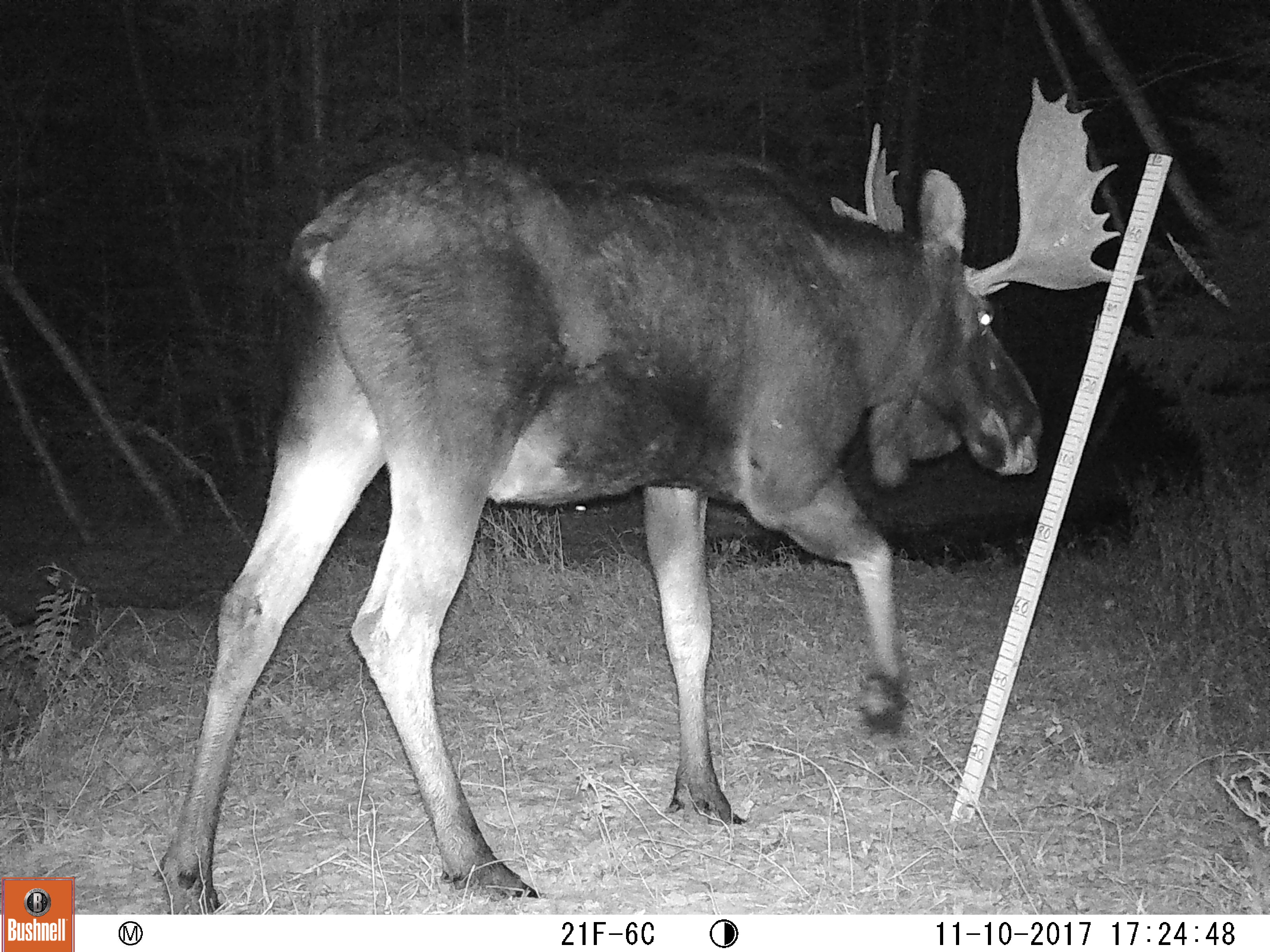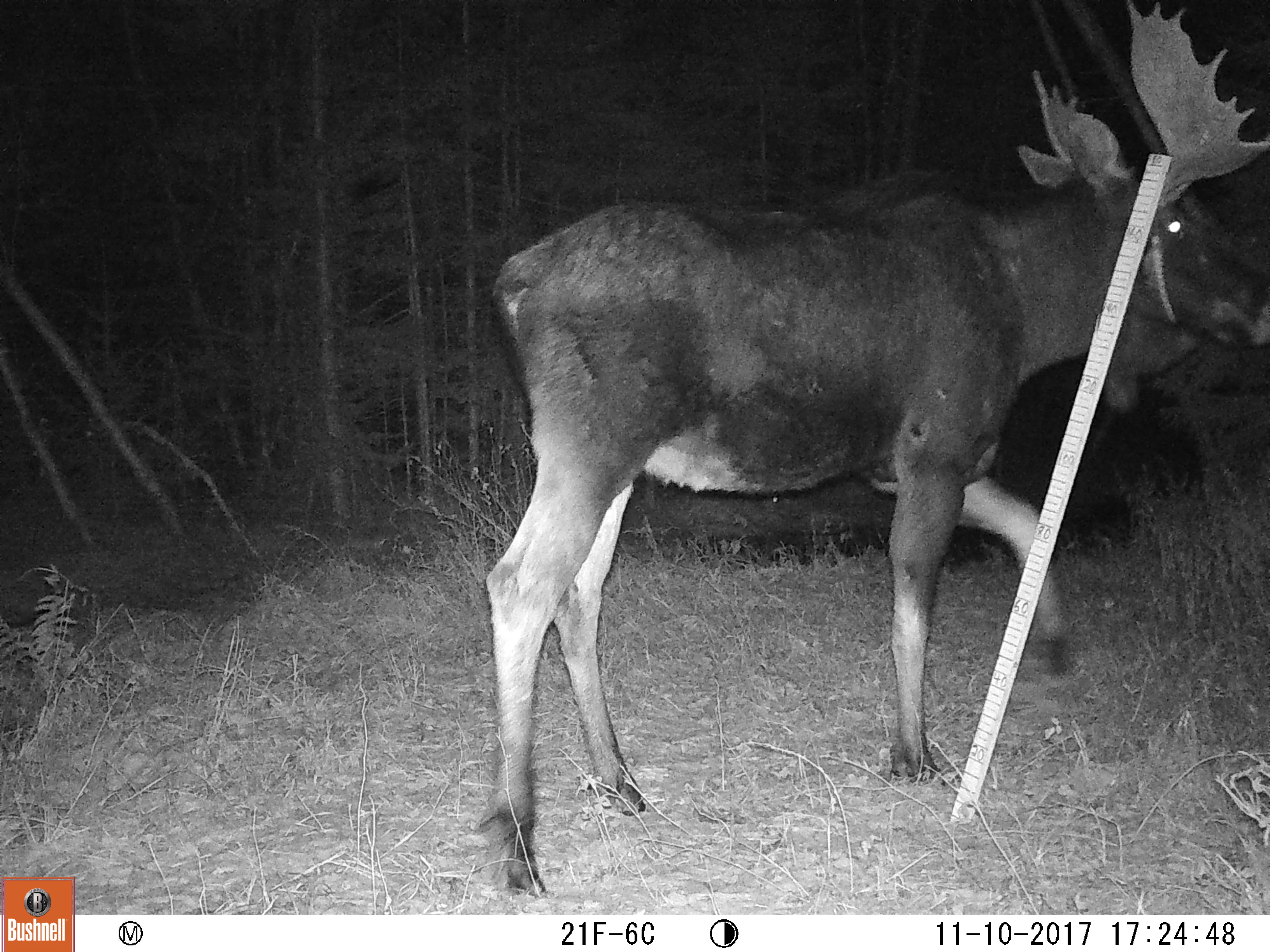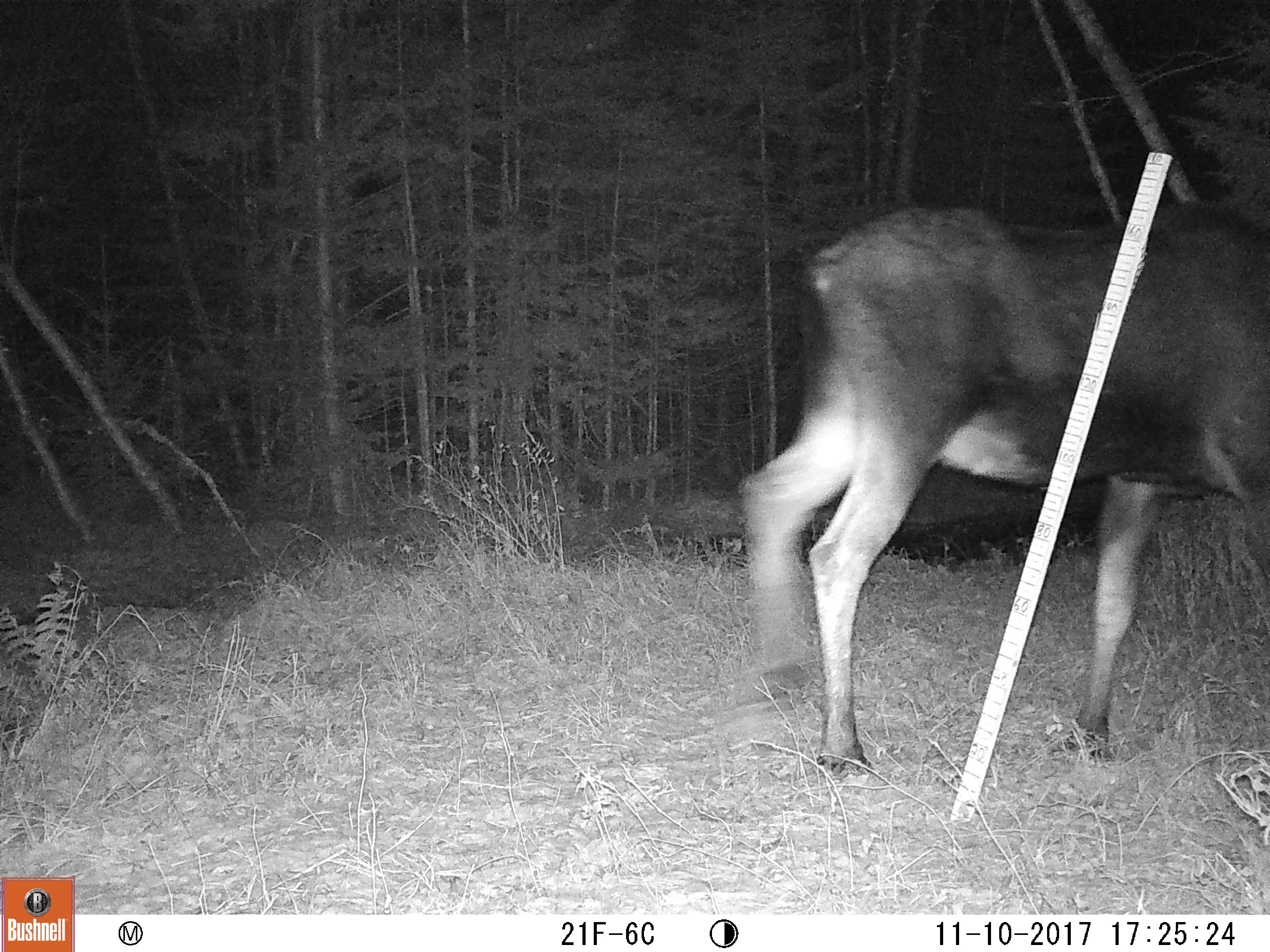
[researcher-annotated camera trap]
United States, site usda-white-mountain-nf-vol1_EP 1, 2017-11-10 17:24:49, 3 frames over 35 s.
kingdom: Animalia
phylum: Chordata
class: Mammalia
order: Artiodactyla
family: Cervidae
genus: Alces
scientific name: Alces alces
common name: moose